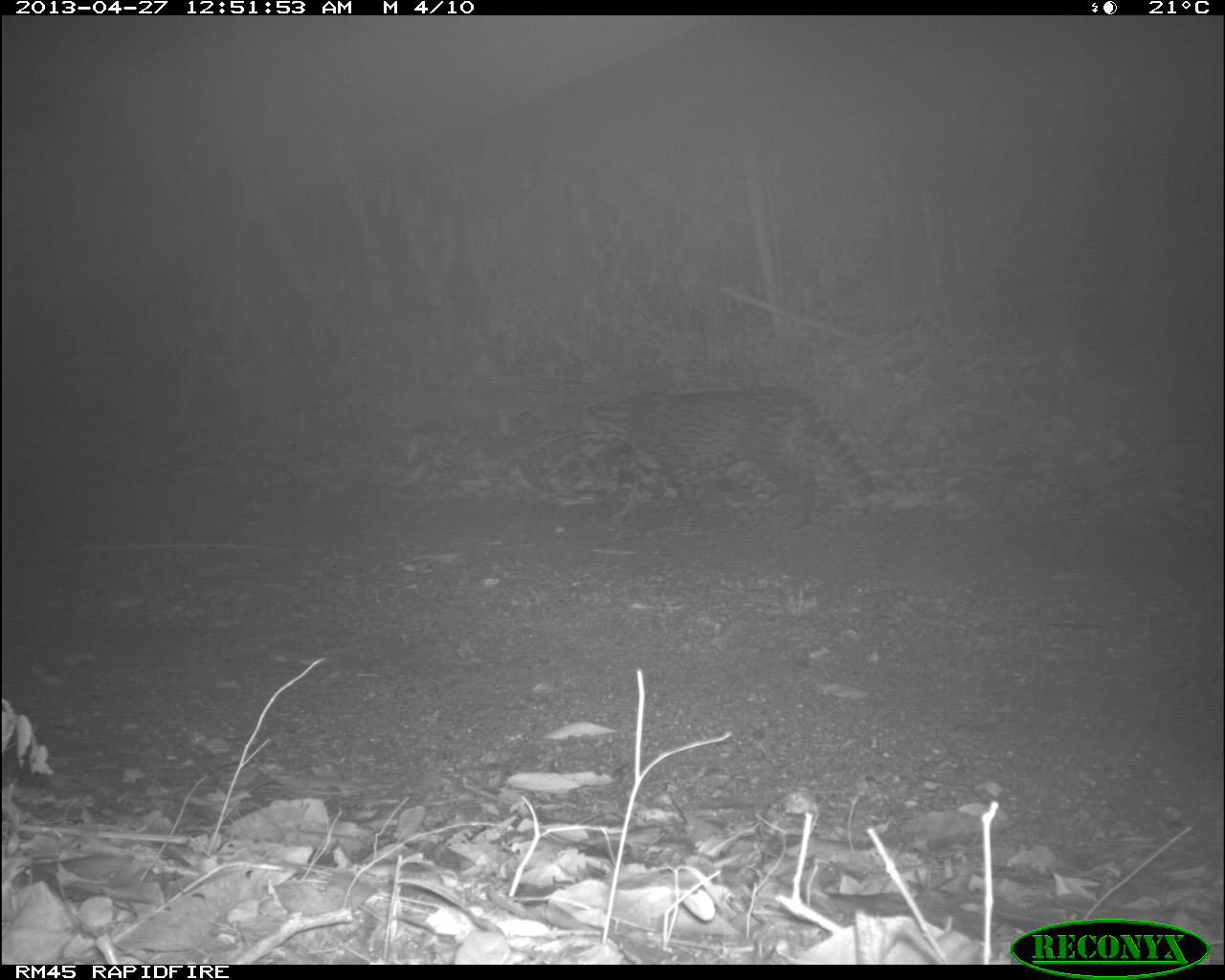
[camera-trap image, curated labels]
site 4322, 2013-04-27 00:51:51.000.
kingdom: Animalia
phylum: Chordata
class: Mammalia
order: Carnivora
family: Felidae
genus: Leopardus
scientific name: Leopardus pardalis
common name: ocelot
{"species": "Leopardus pardalis (ocelot)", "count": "1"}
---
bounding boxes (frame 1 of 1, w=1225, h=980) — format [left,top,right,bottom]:
leopardus pardalis: [575,383,877,532]